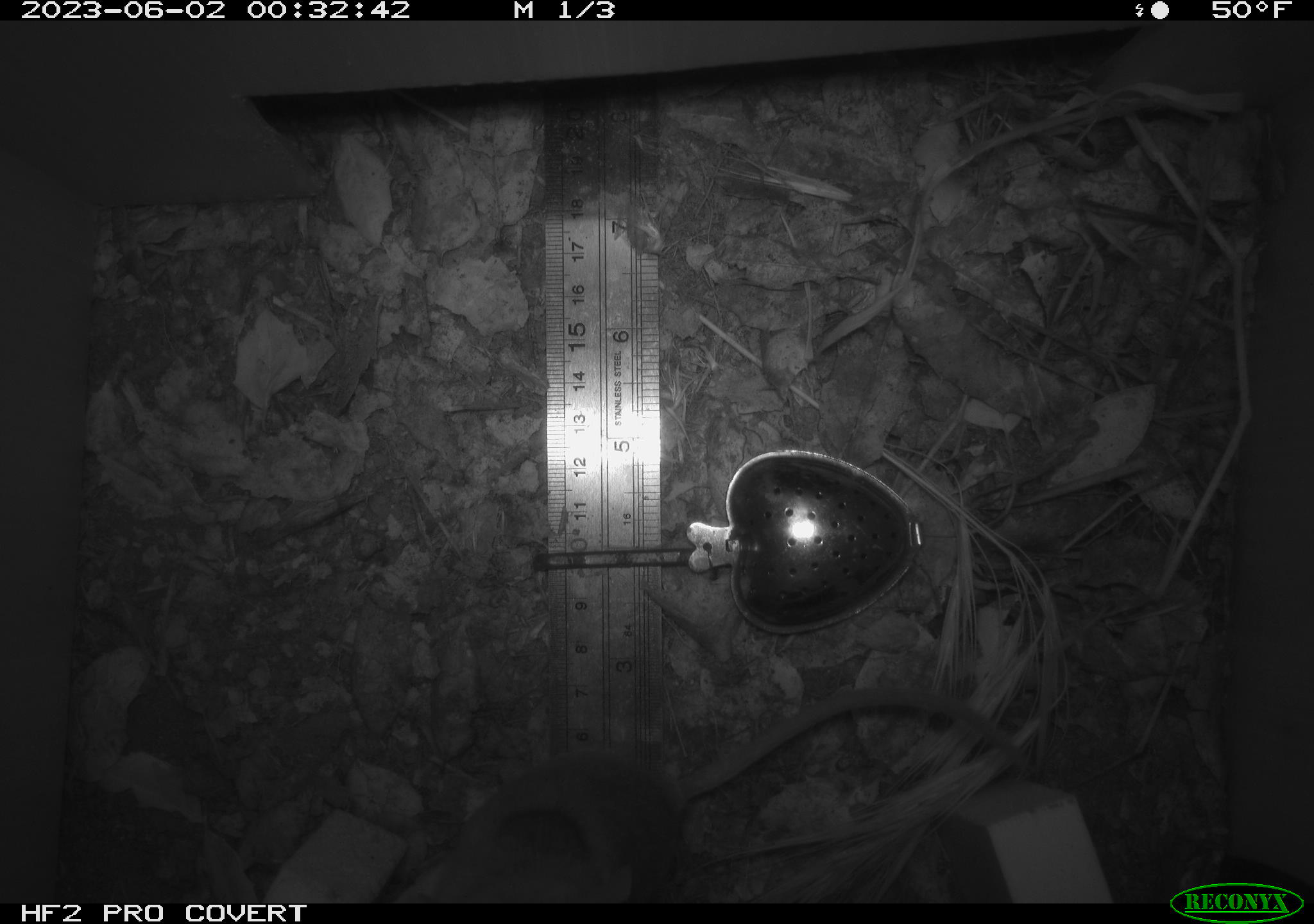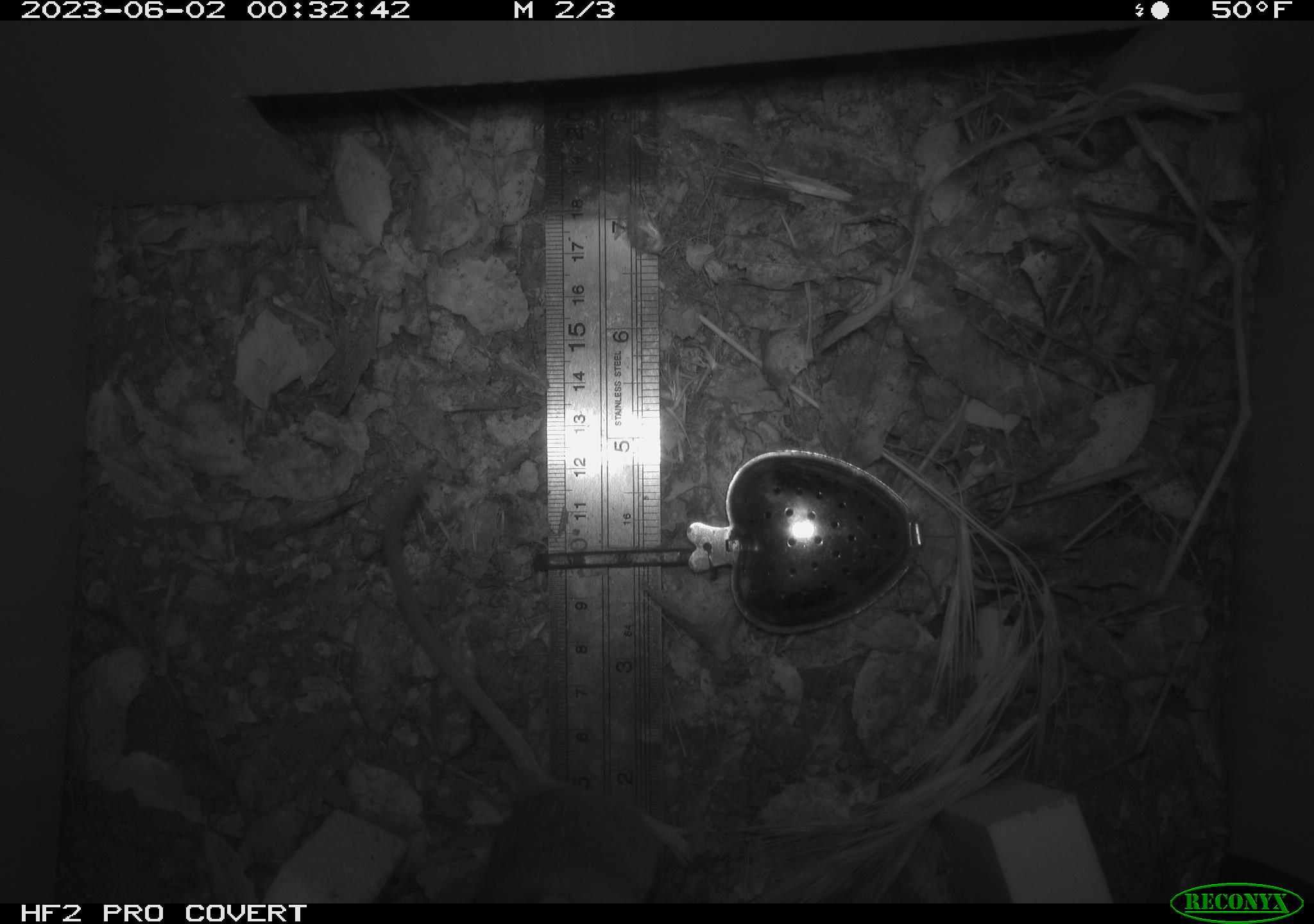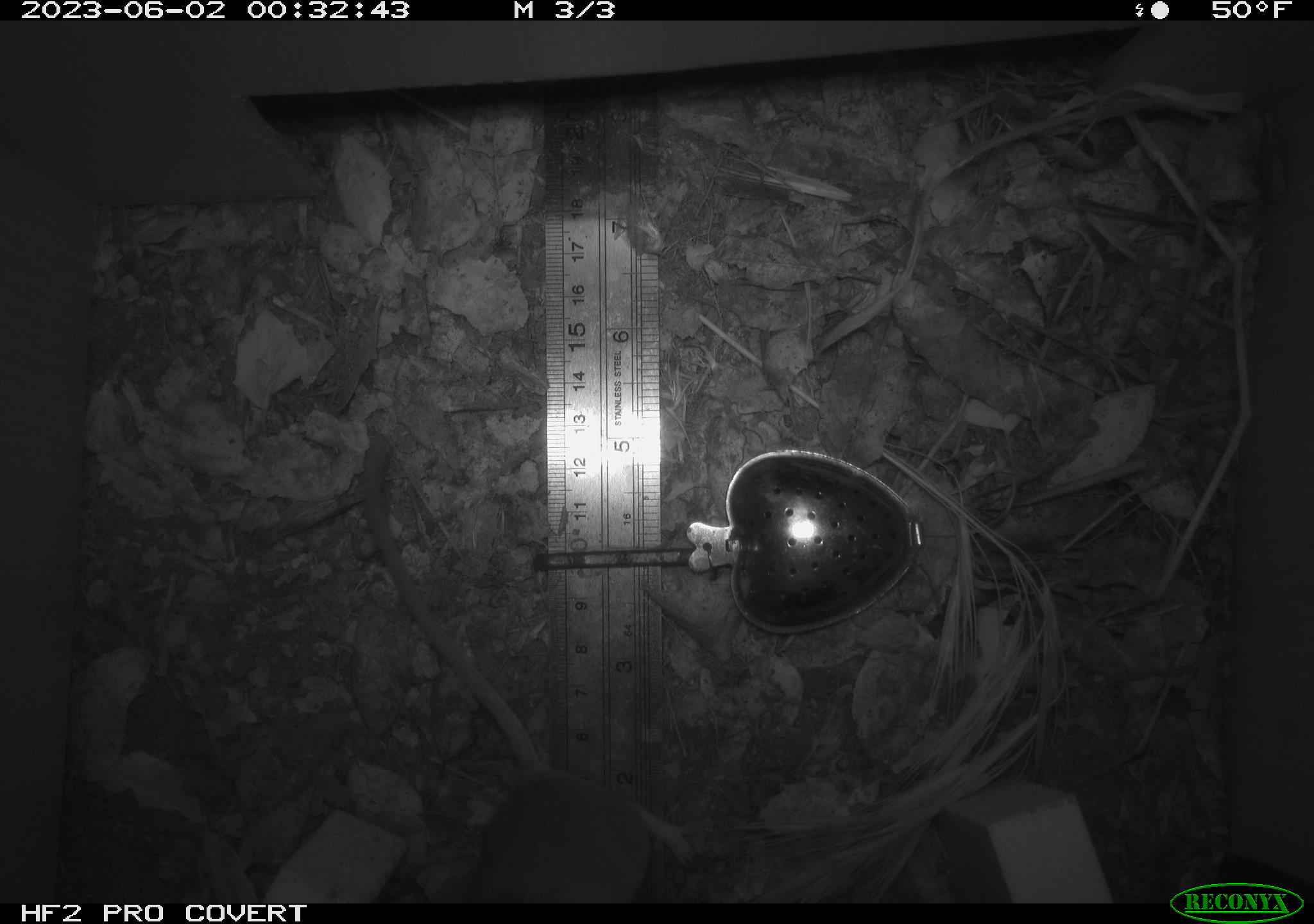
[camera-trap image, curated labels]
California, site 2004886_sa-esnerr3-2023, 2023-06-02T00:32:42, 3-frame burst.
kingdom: Animalia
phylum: Chordata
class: Mammalia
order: Rodentia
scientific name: Rodentia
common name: mouse species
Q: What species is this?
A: Mouse species (Rodentia).